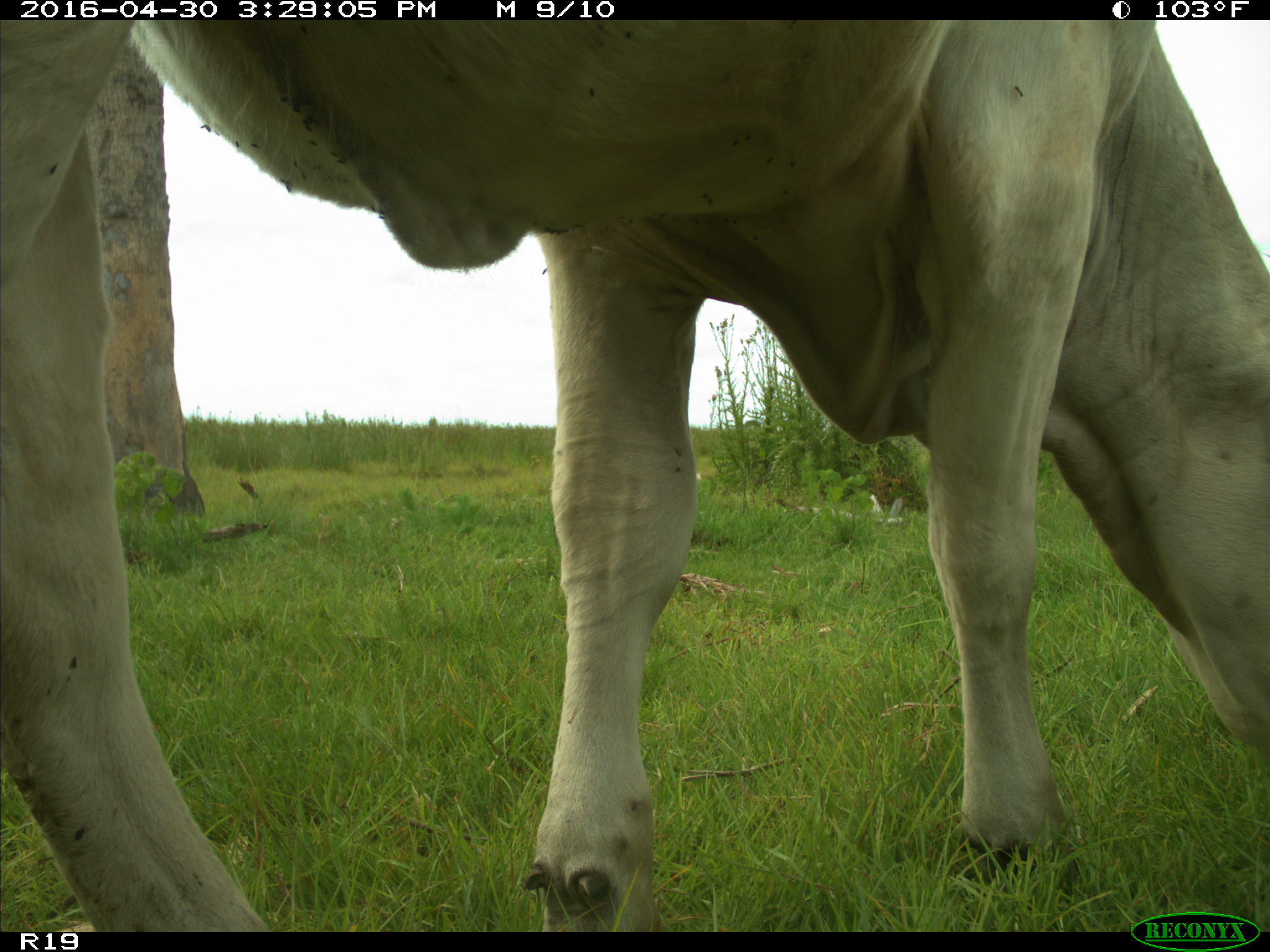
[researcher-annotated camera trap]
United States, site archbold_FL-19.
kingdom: Animalia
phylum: Chordata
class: Mammalia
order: Artiodactyla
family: Bovidae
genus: Bos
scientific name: Bos taurus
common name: domestic cow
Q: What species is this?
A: Bos taurus (domestic cow).